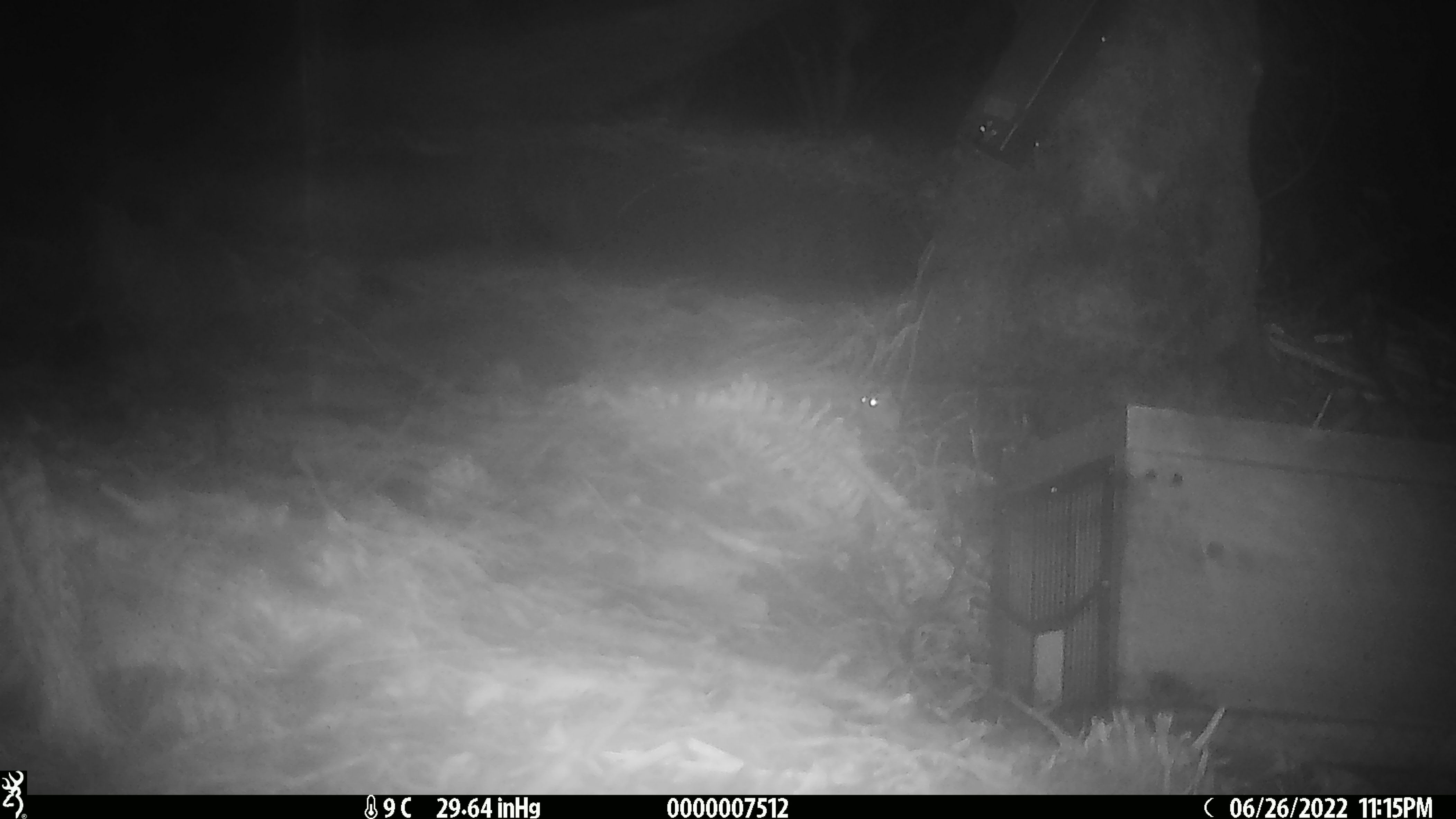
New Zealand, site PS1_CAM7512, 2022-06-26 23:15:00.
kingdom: Animalia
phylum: Chordata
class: Mammalia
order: Rodentia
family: Muridae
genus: Mus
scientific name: Mus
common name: mouse